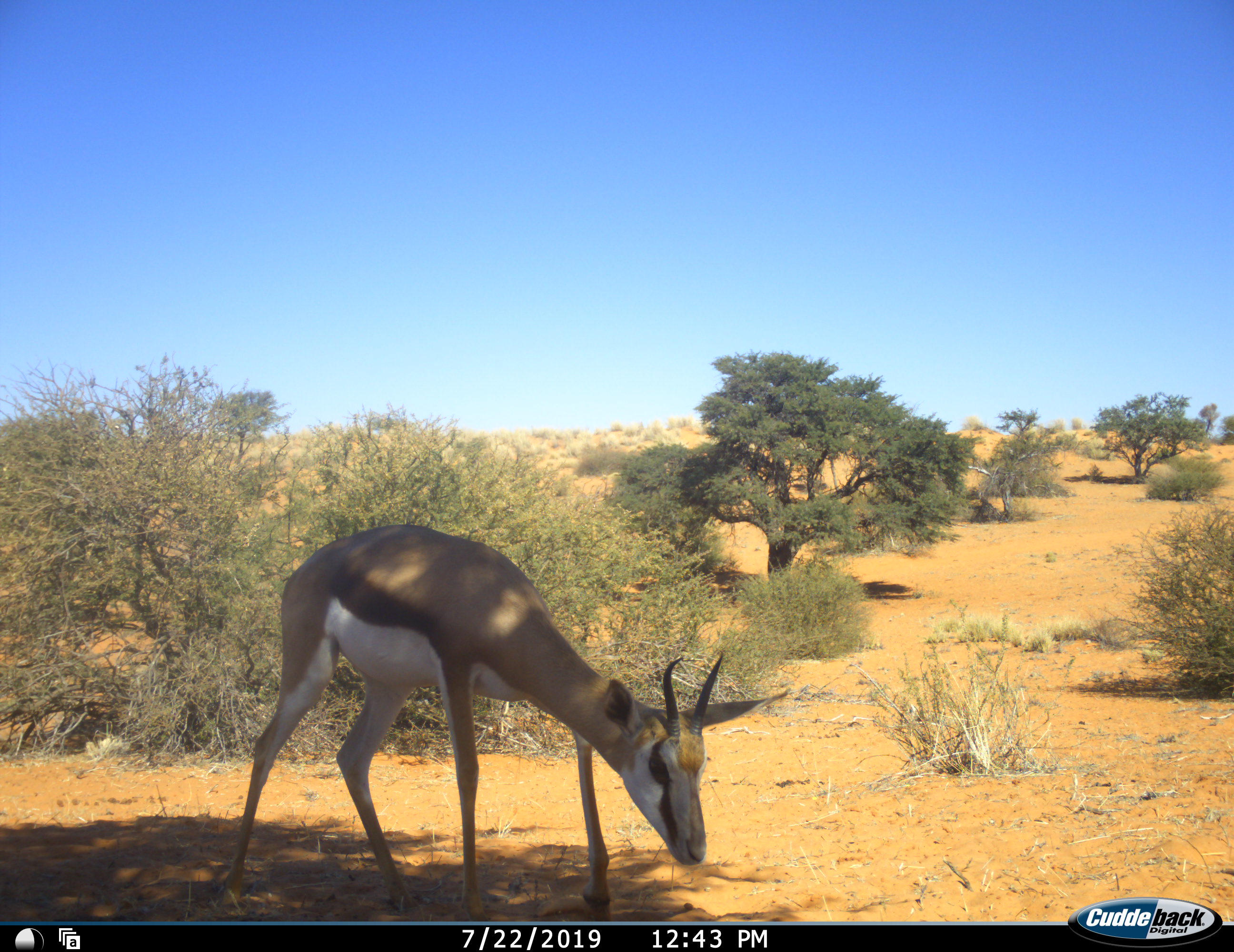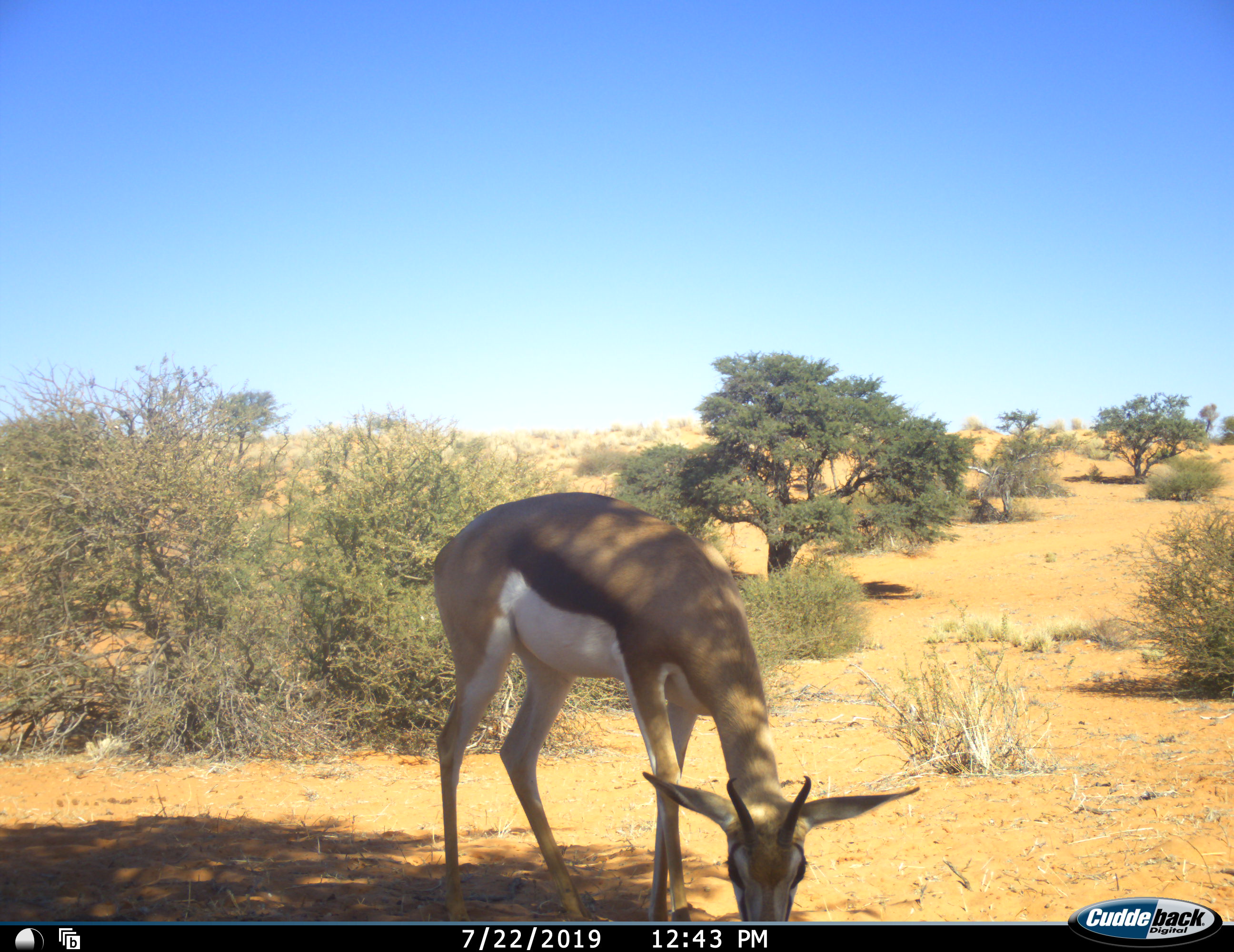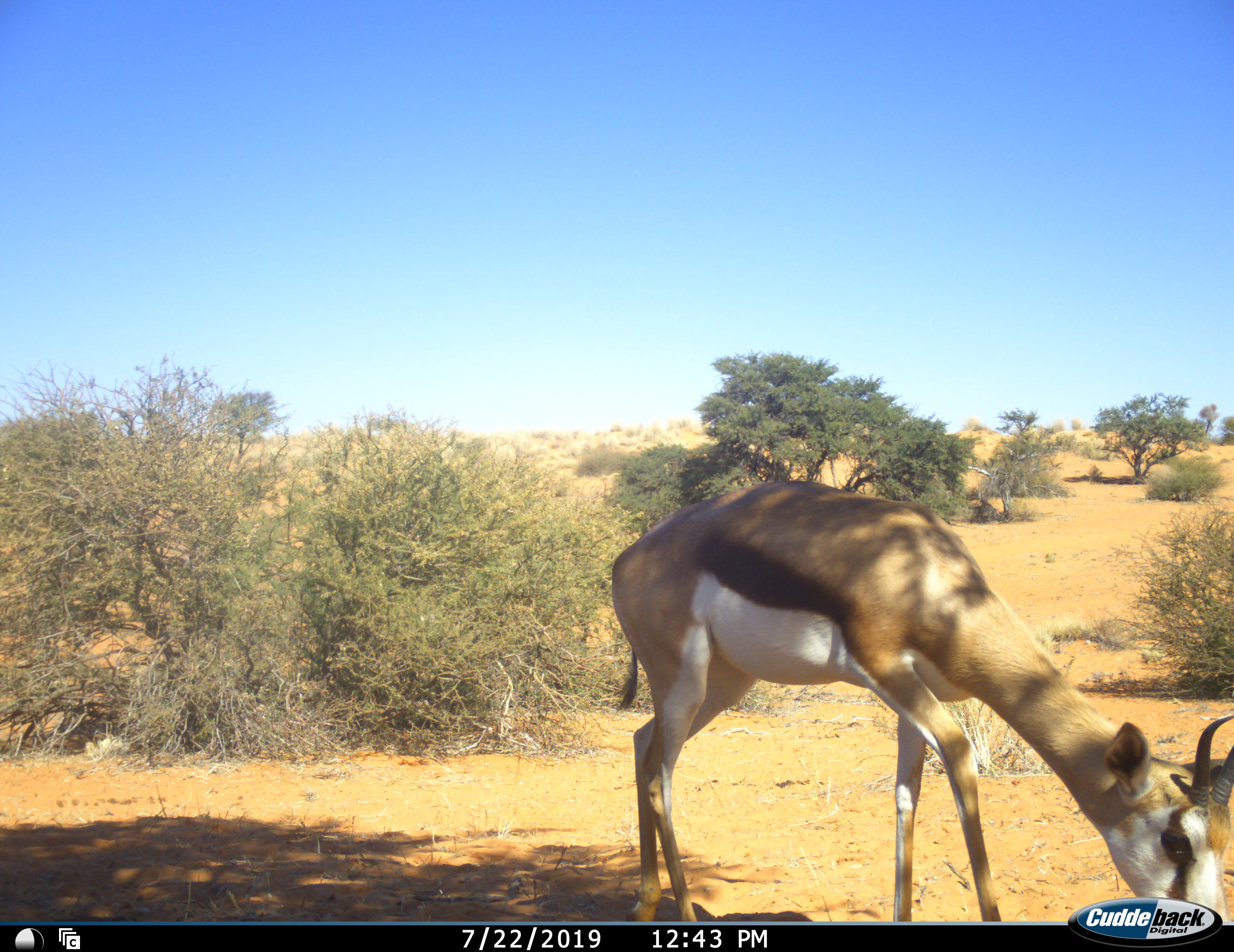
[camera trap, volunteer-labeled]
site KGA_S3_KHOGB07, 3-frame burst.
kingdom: Animalia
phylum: Chordata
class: Mammalia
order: Artiodactyla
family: Bovidae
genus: Antidorcas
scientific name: Antidorcas marsupialis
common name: springbok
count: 1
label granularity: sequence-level